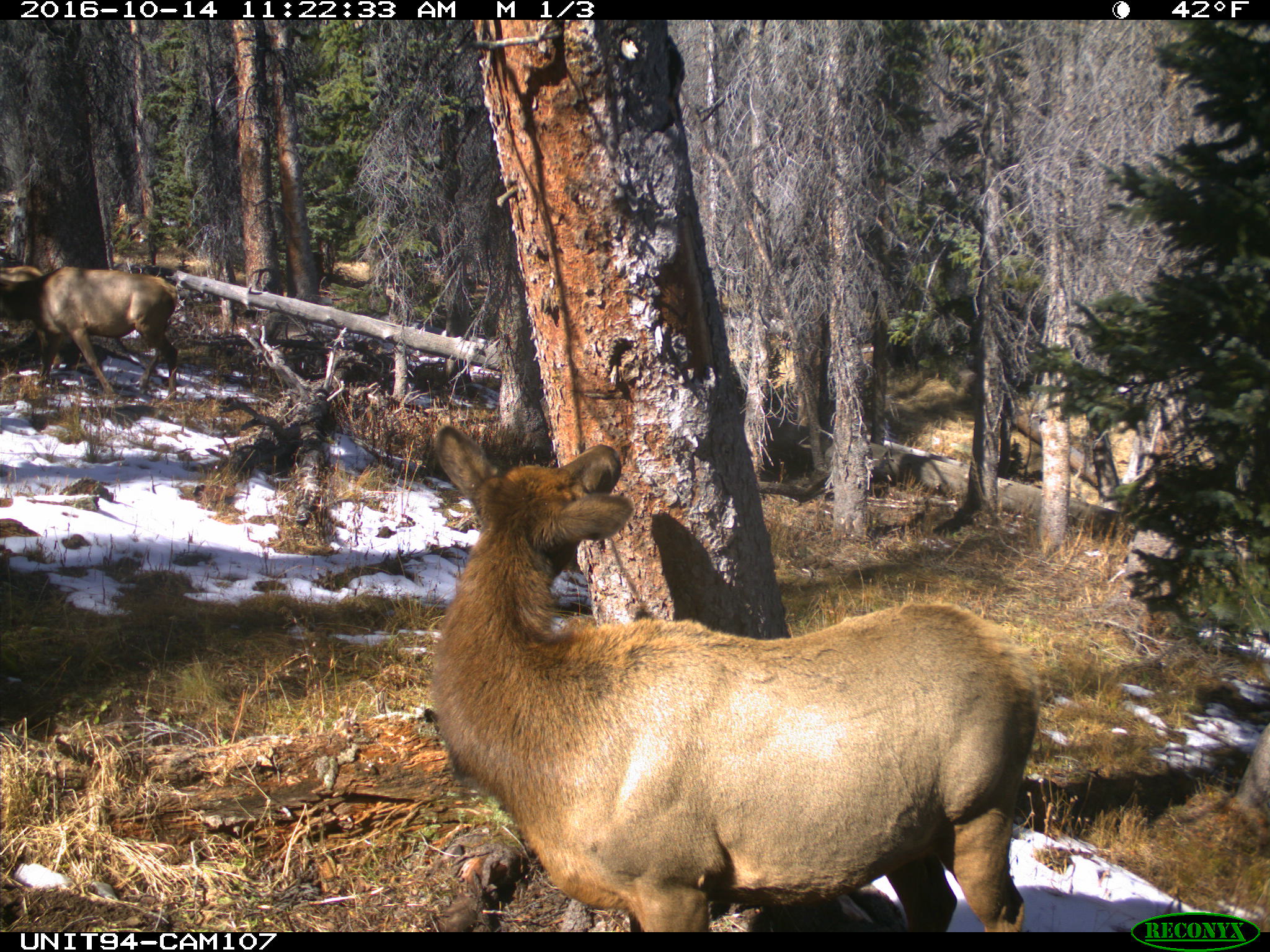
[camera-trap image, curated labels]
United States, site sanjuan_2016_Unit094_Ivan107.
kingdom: Animalia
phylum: Chordata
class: Mammalia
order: Artiodactyla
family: Cervidae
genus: Cervus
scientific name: Cervus elaphus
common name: red deer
Cervus elaphus (red deer).